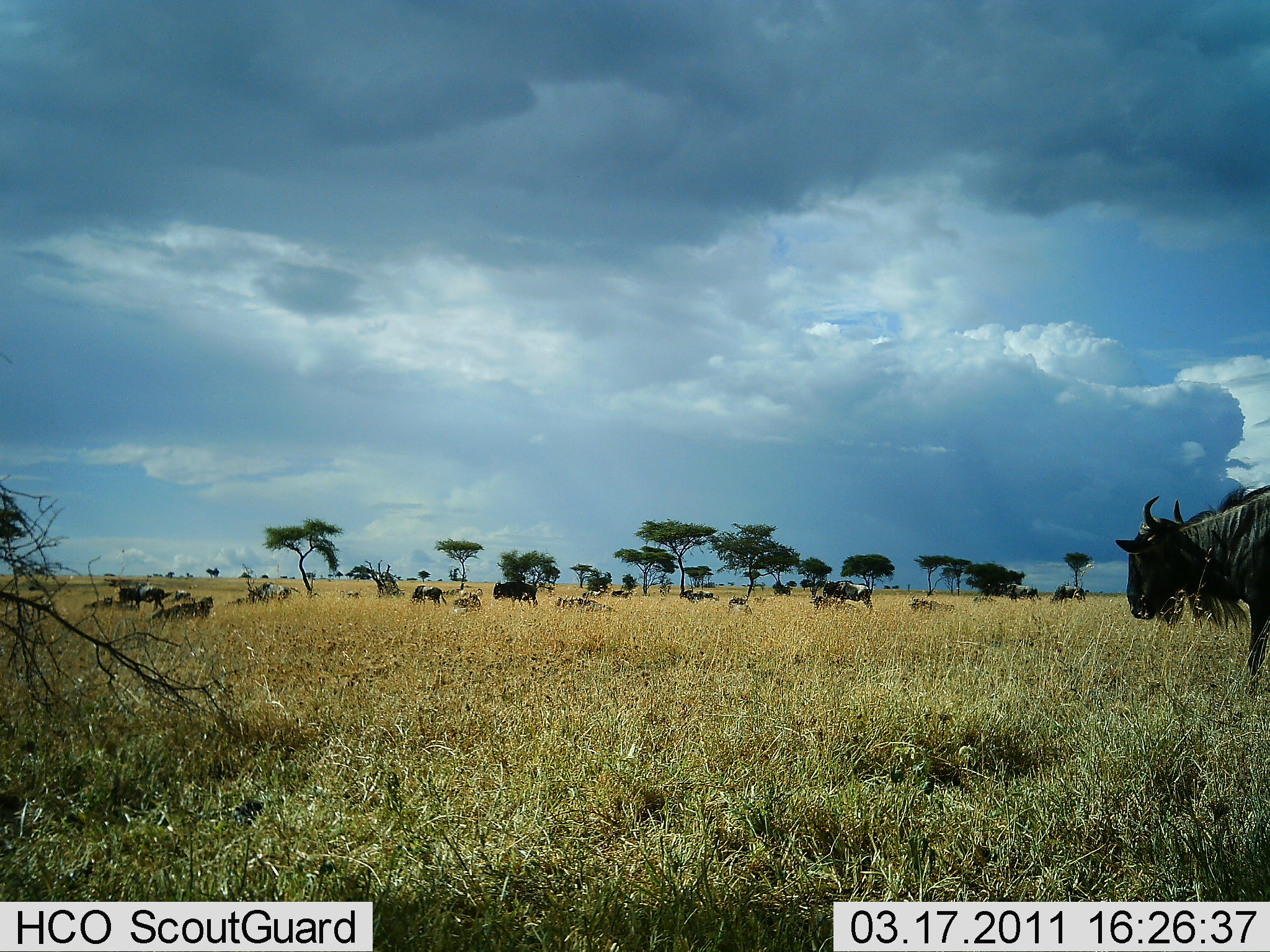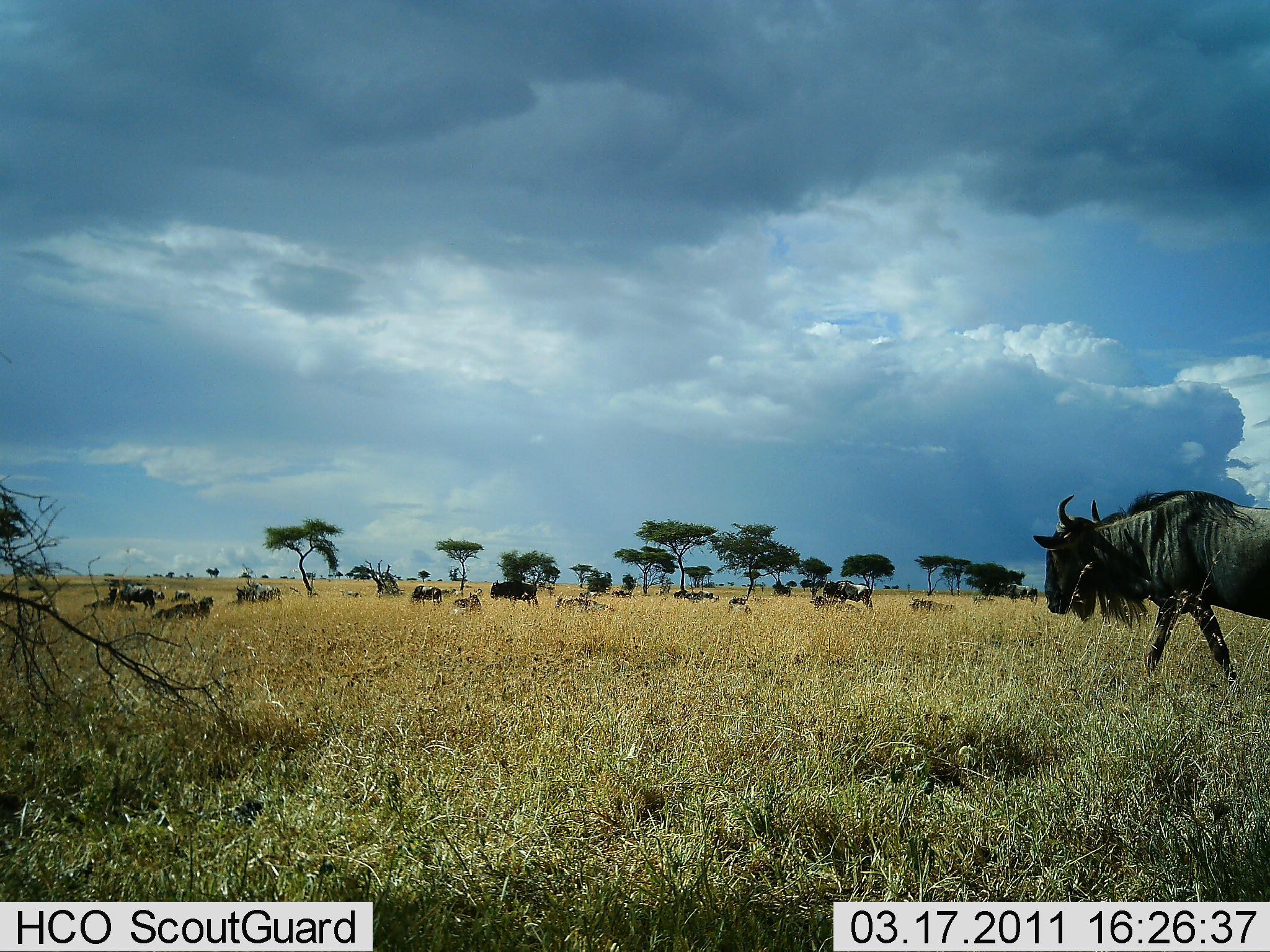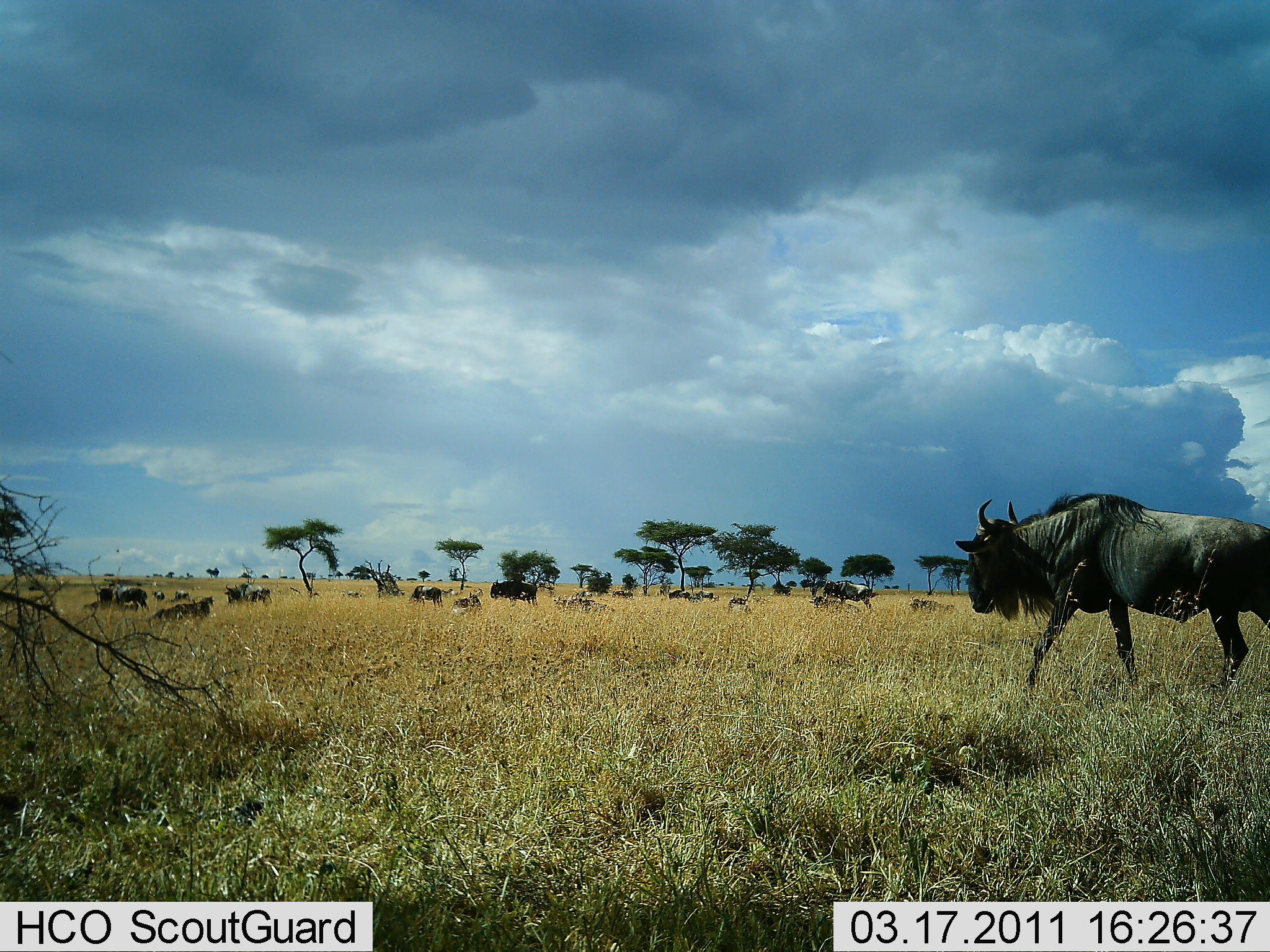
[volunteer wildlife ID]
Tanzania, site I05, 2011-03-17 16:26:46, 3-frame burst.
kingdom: Animalia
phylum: Chordata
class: Mammalia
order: Artiodactyla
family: Bovidae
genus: Connochaetes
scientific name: Connochaetes taurinus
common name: blue wildebeest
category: wildebeest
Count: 11-50.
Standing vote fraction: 33%.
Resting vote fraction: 75%.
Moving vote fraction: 92%.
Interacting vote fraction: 0%.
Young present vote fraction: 0%.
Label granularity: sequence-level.